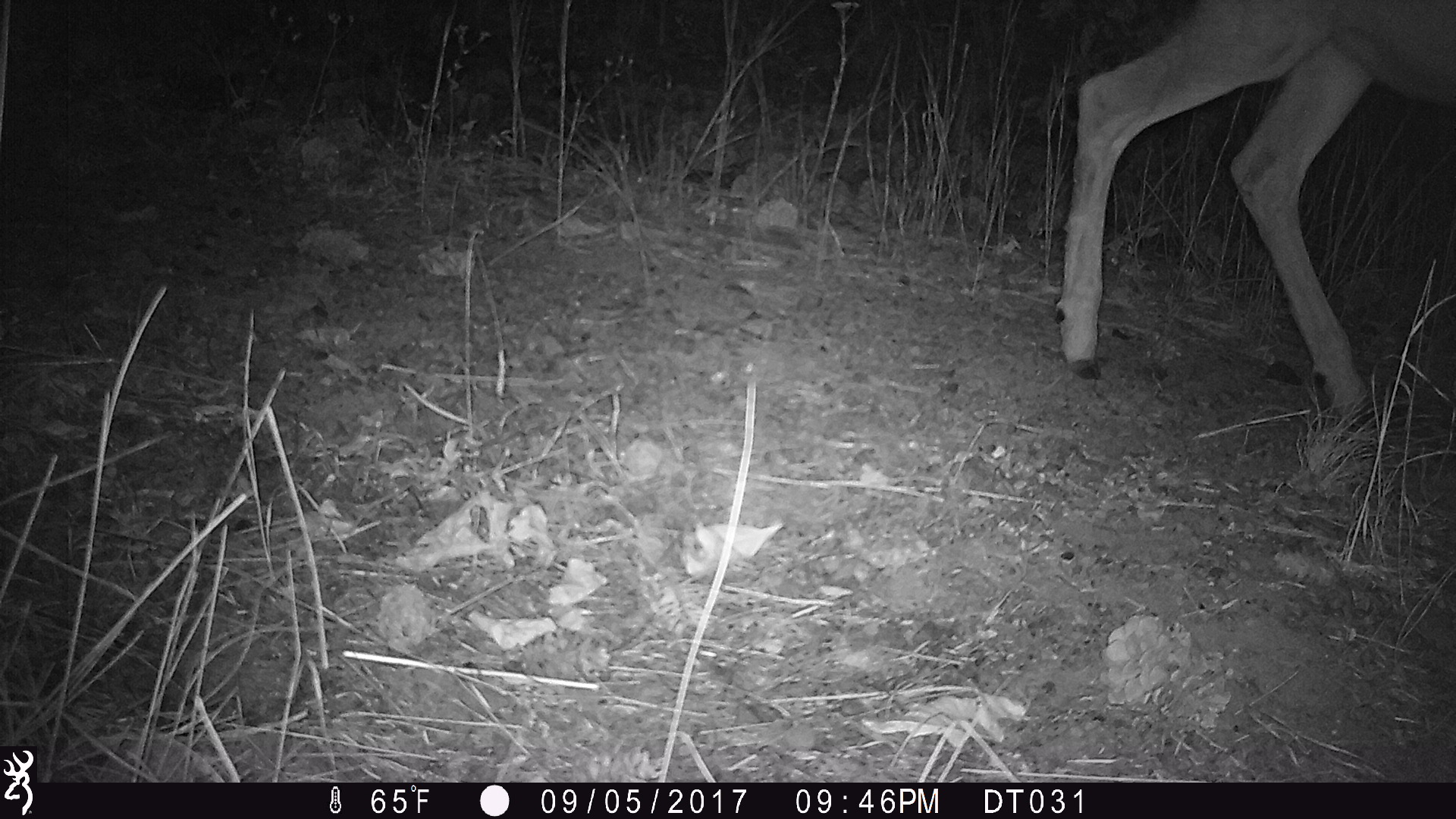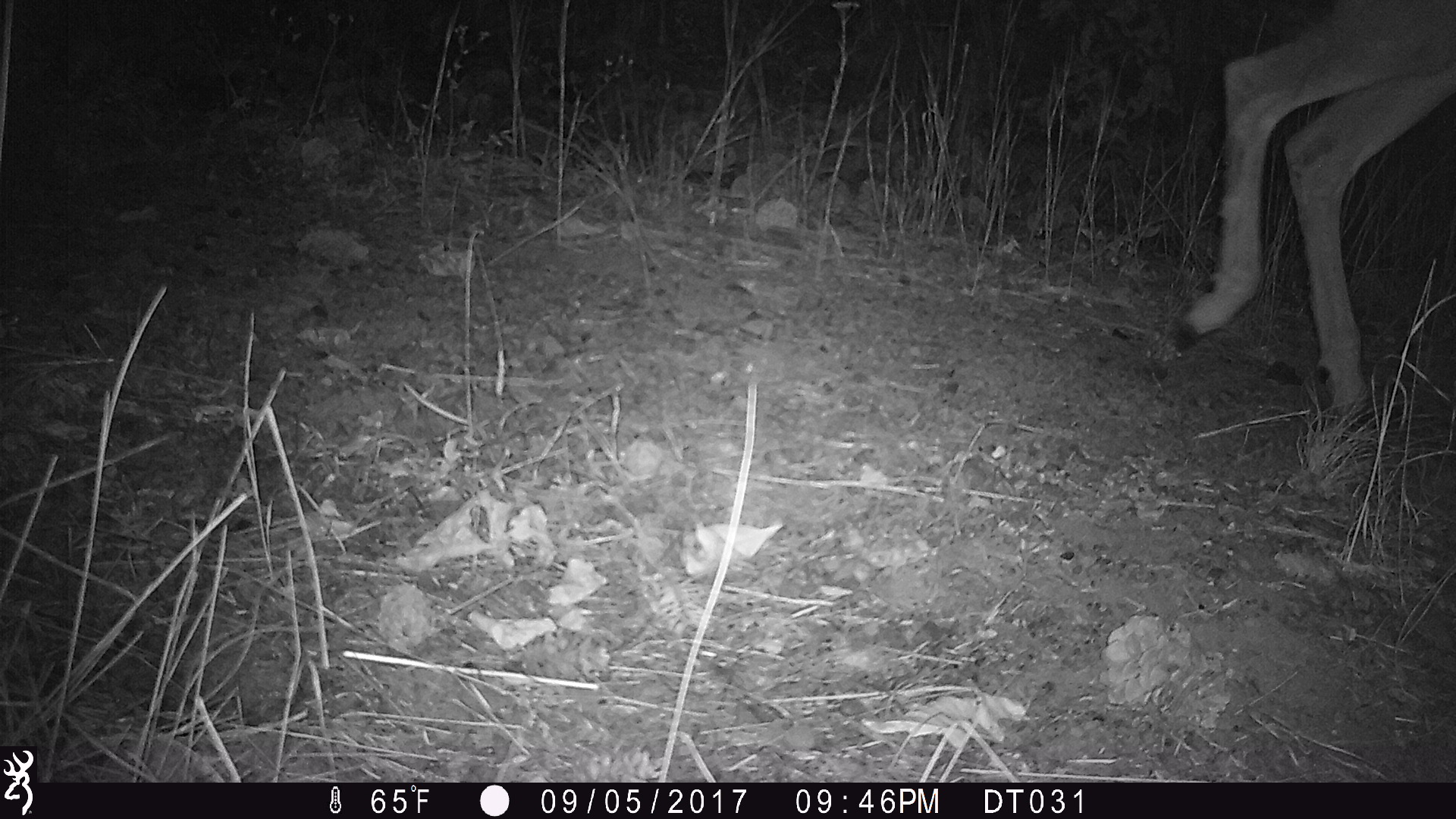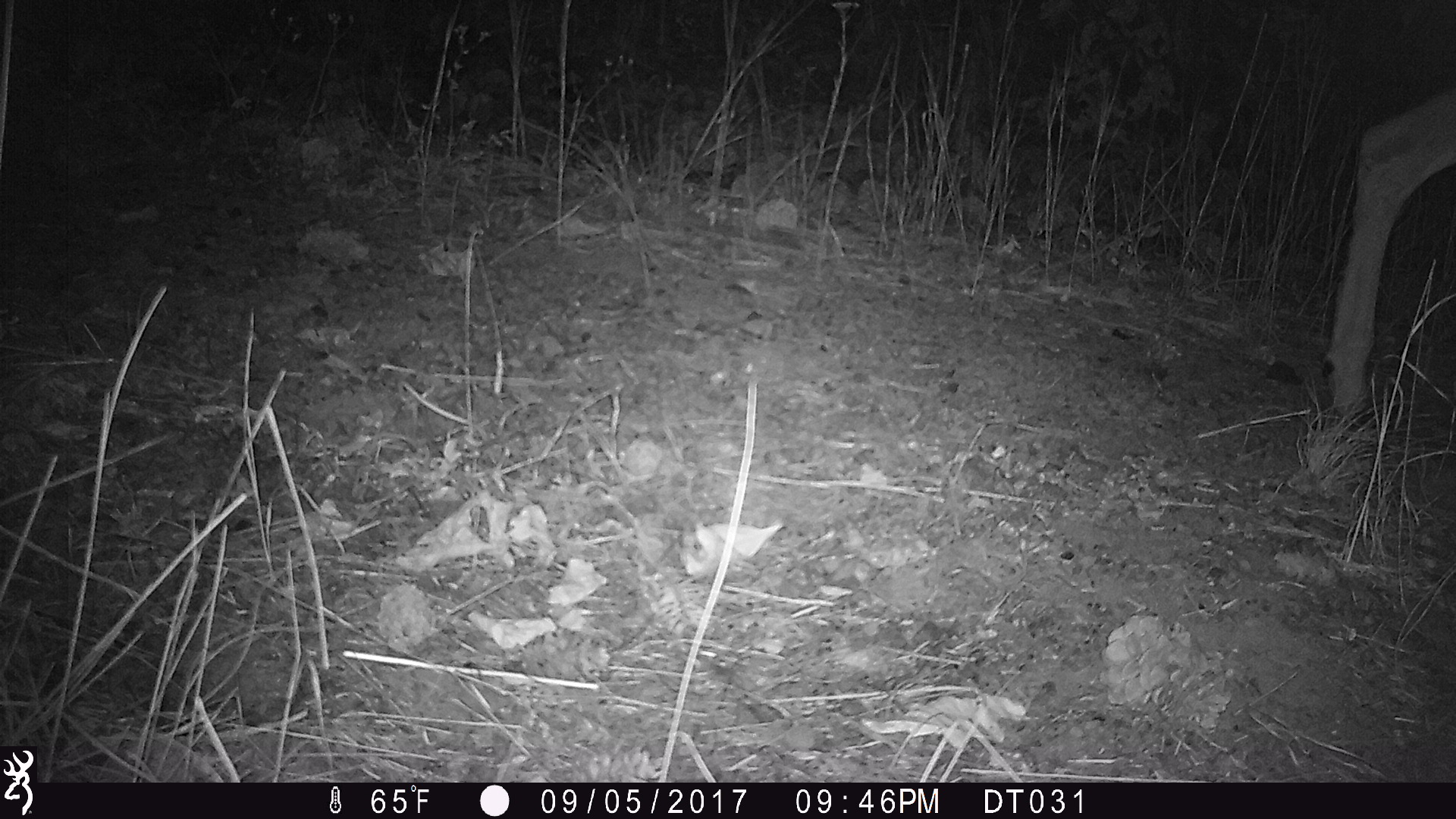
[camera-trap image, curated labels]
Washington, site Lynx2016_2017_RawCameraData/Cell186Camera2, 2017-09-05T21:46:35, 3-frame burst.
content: unidentified animal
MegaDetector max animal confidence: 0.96